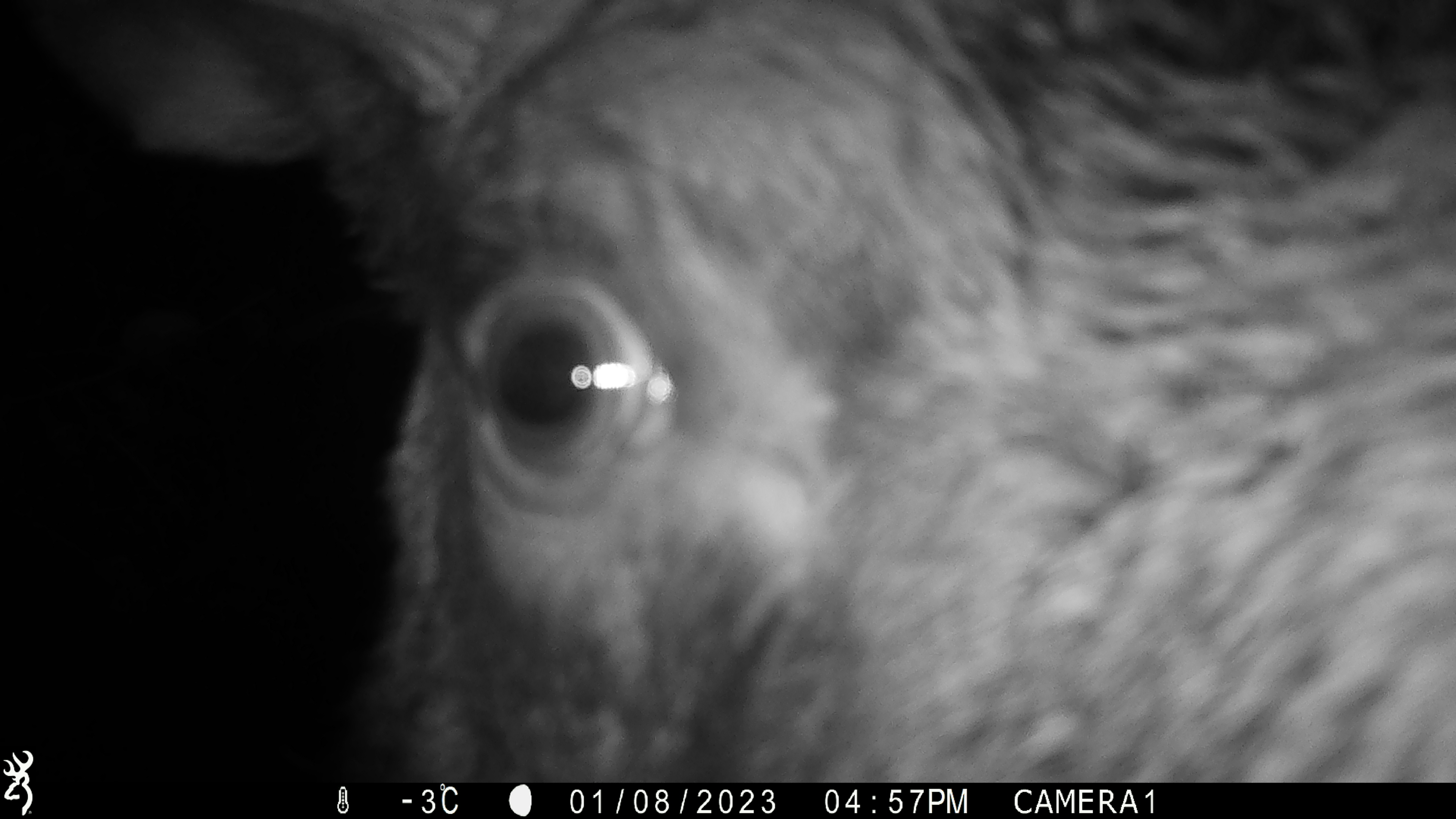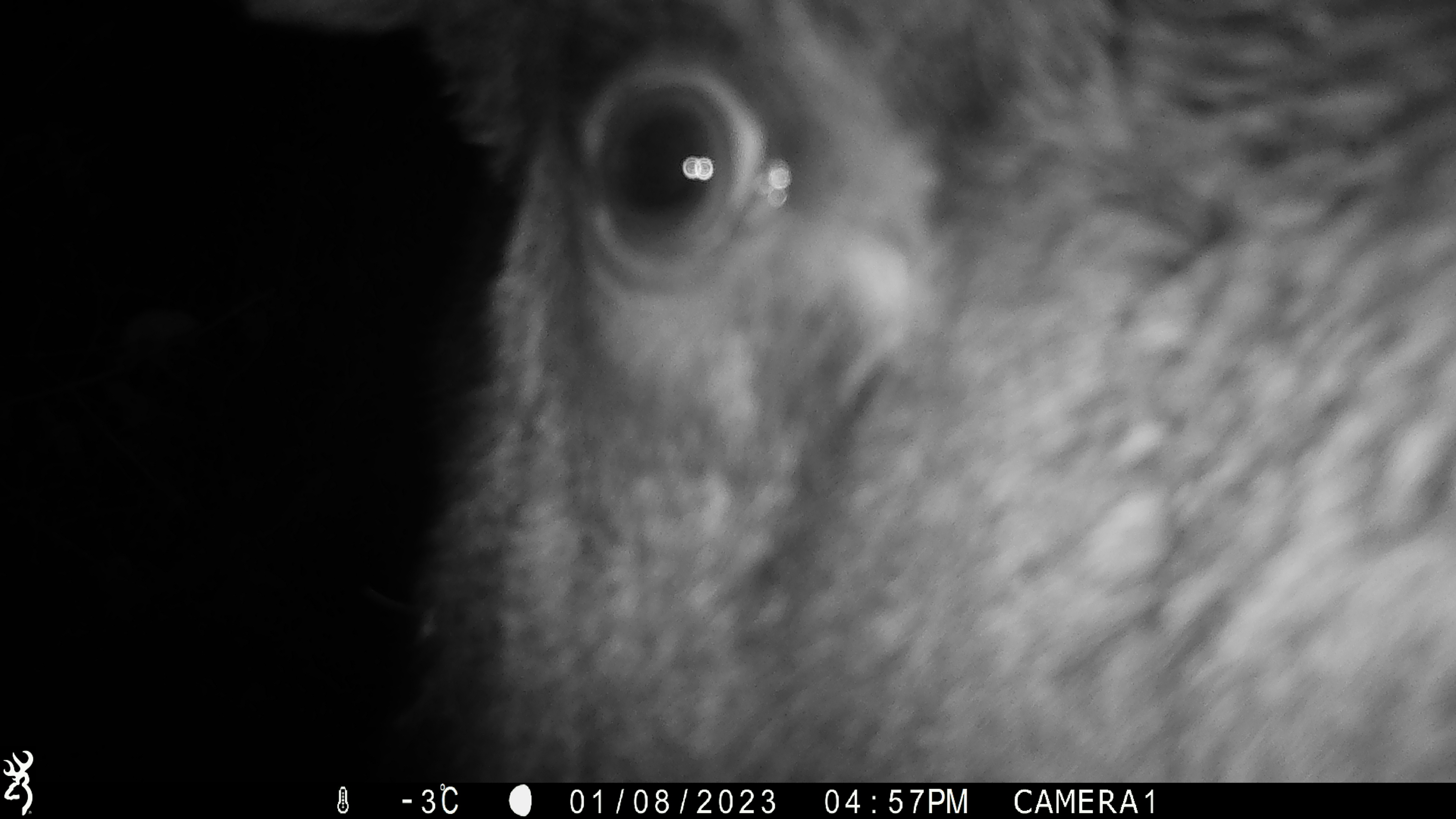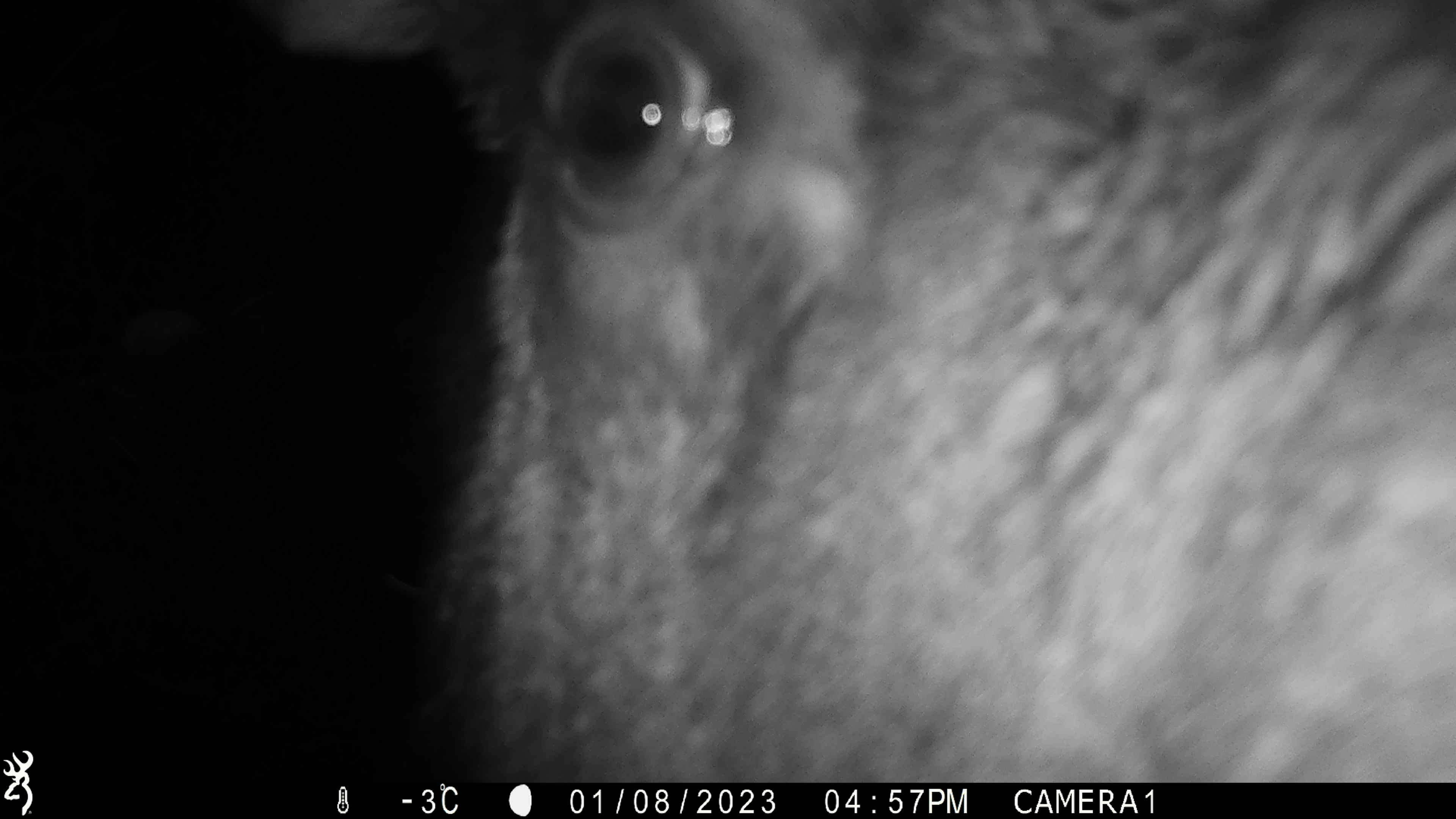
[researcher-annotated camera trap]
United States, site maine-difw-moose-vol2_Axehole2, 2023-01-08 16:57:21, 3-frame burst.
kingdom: Animalia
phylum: Chordata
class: Mammalia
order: Artiodactyla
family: Cervidae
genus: Alces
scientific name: Alces alces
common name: moose